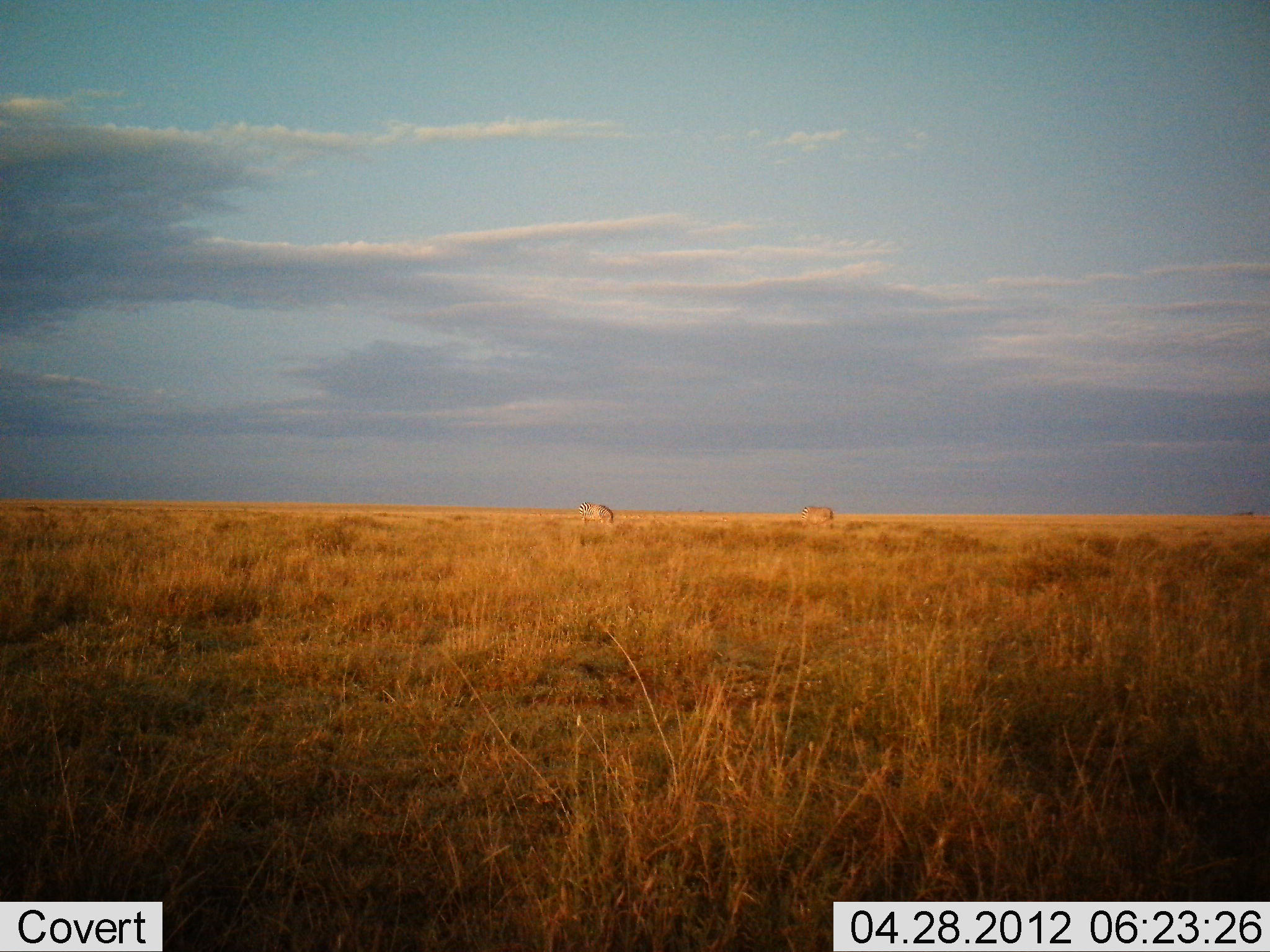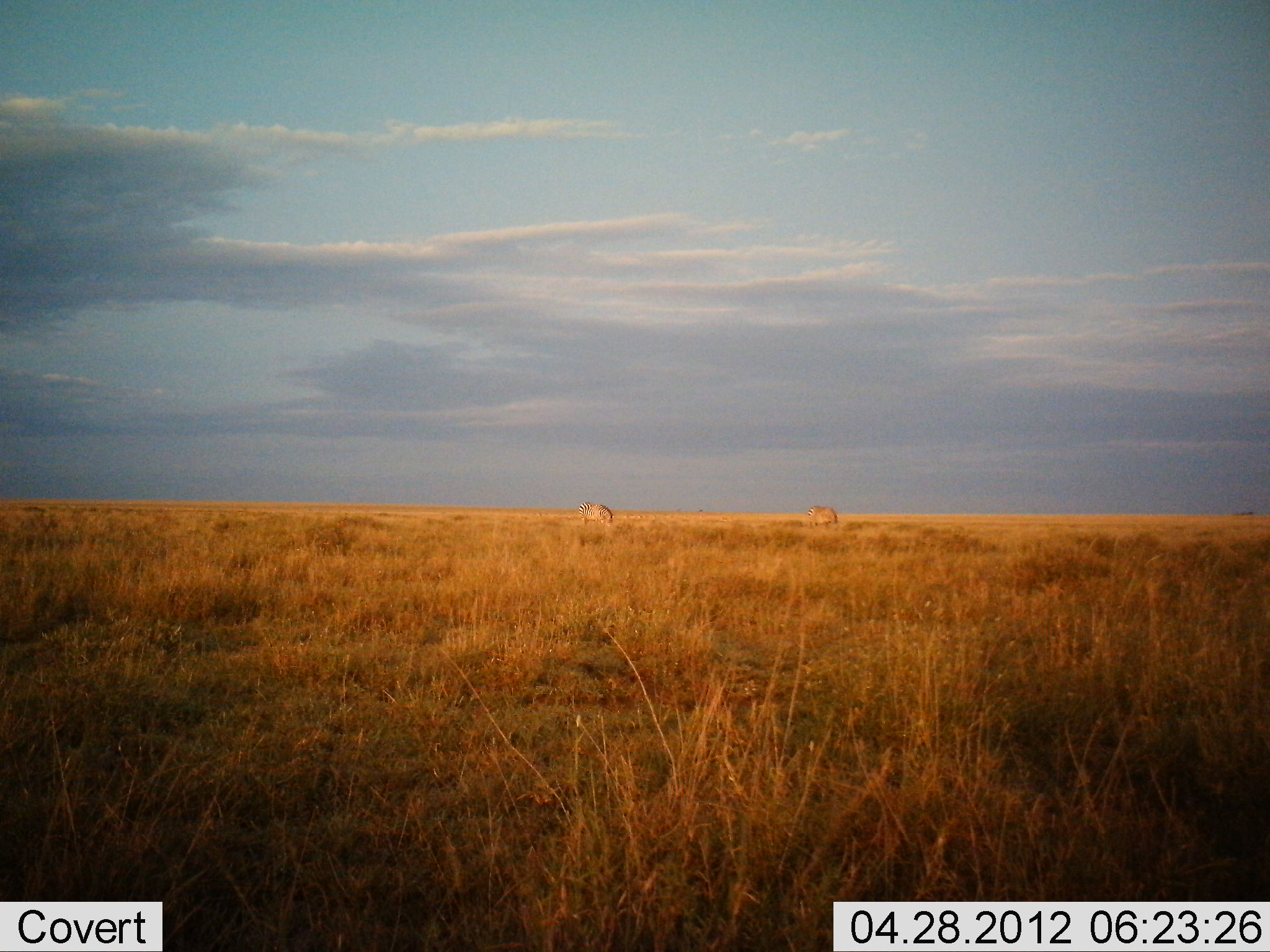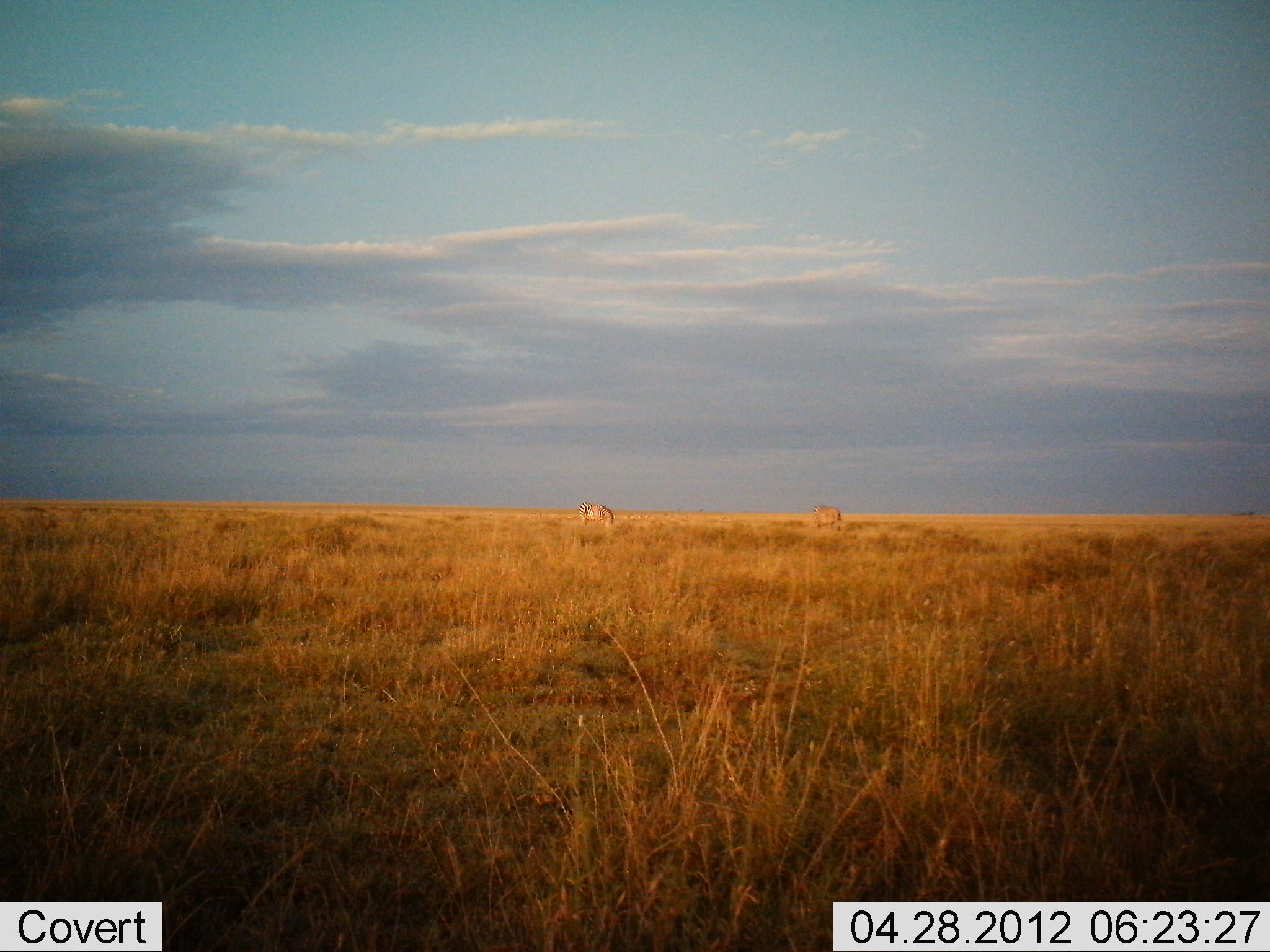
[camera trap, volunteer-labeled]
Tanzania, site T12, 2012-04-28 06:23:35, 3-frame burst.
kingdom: Animalia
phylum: Chordata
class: Mammalia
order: Perissodactyla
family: Equidae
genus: Equus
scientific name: Equus quagga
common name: plains zebra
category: zebra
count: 2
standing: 27%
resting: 0%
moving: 55%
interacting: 0%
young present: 0%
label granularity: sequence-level